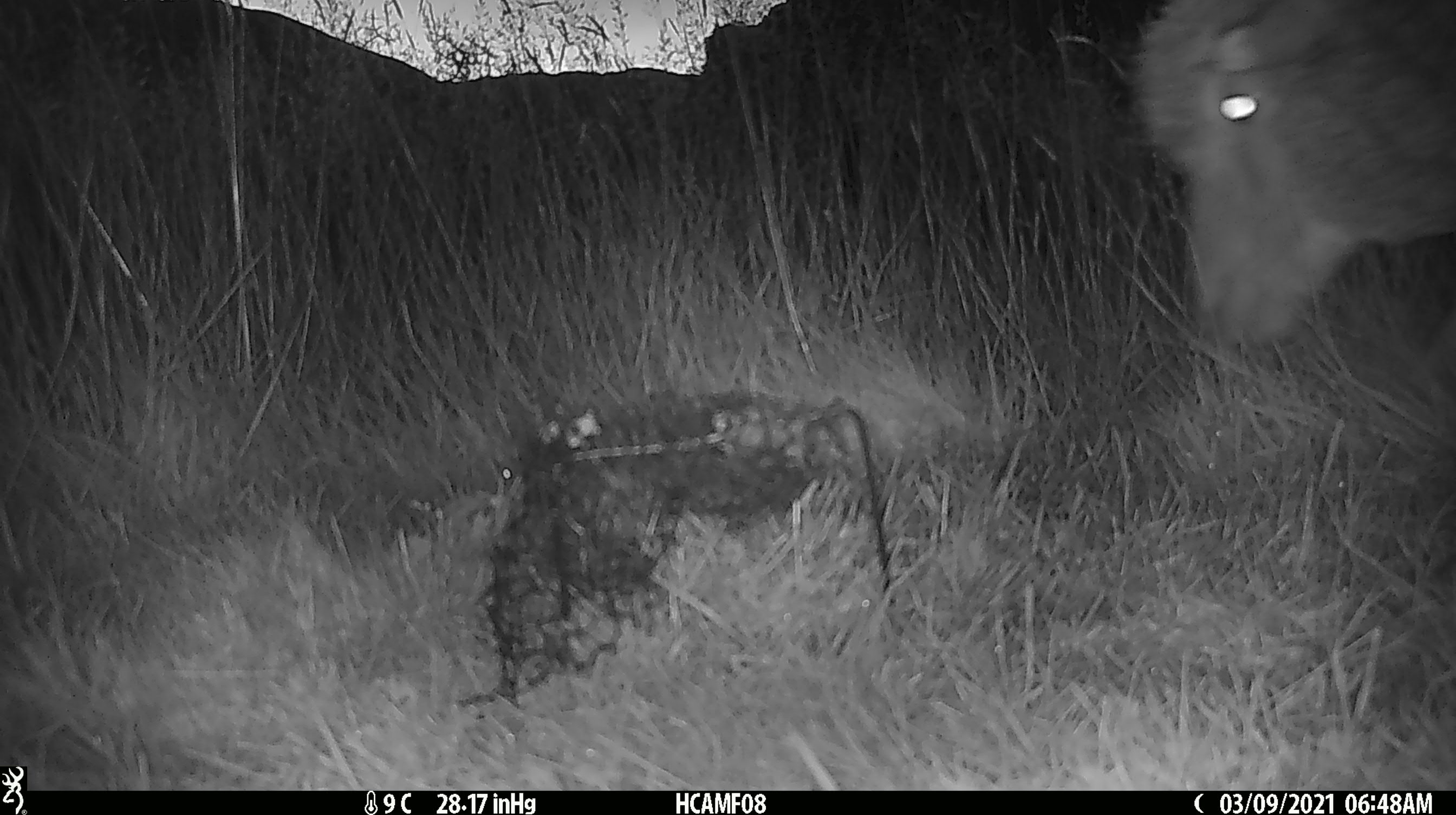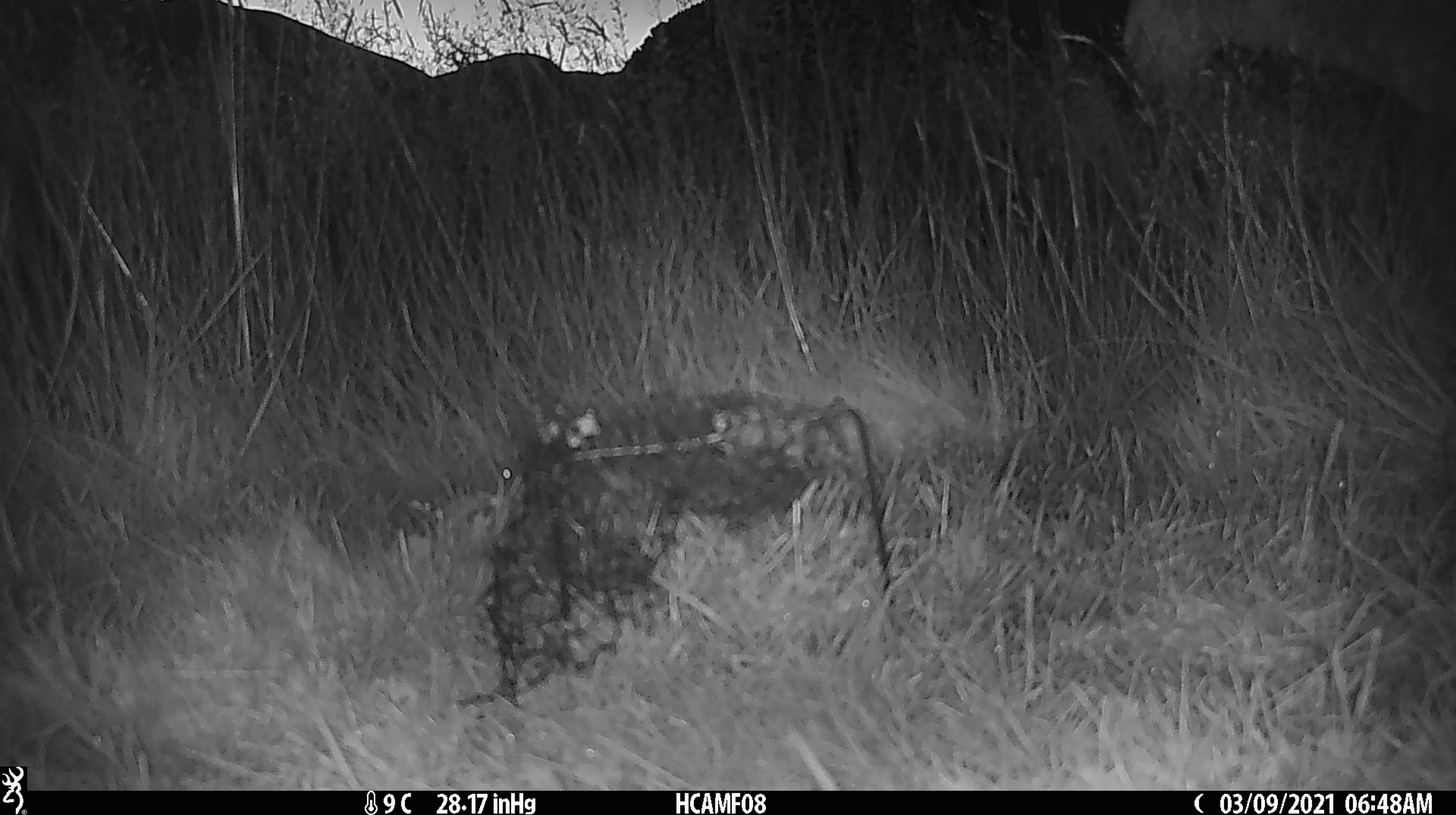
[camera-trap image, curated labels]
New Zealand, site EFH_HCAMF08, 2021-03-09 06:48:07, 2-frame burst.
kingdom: Animalia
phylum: Arthropoda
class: Insecta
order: Lepidoptera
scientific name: Lepidoptera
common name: moth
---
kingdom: Animalia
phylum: Chordata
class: Mammalia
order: Artiodactyla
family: Bovidae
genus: Ovis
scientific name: Ovis aries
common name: domestic sheep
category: sheep